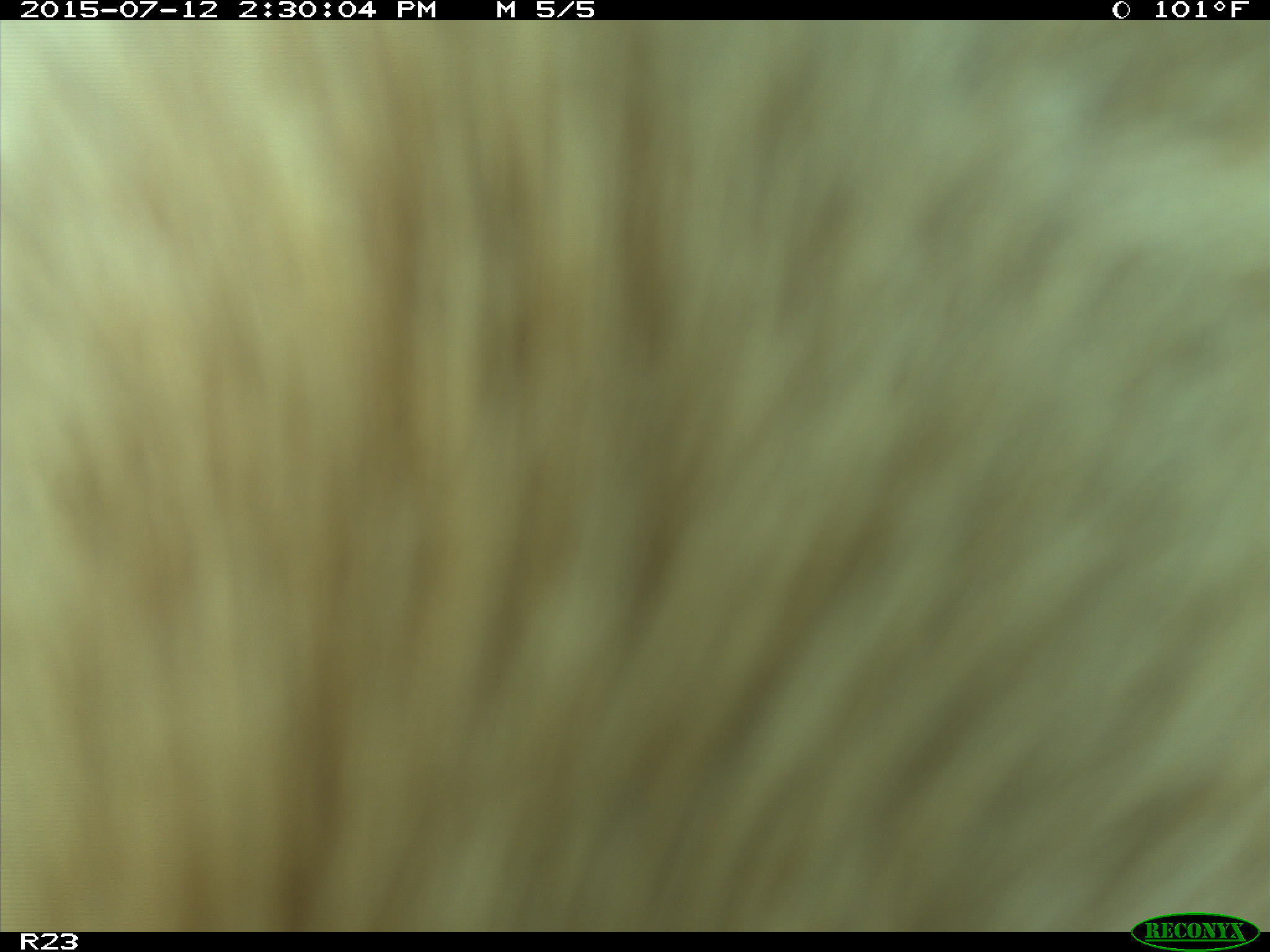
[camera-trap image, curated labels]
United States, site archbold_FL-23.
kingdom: Animalia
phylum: Chordata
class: Mammalia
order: Artiodactyla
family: Bovidae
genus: Bos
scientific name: Bos taurus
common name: domestic cow